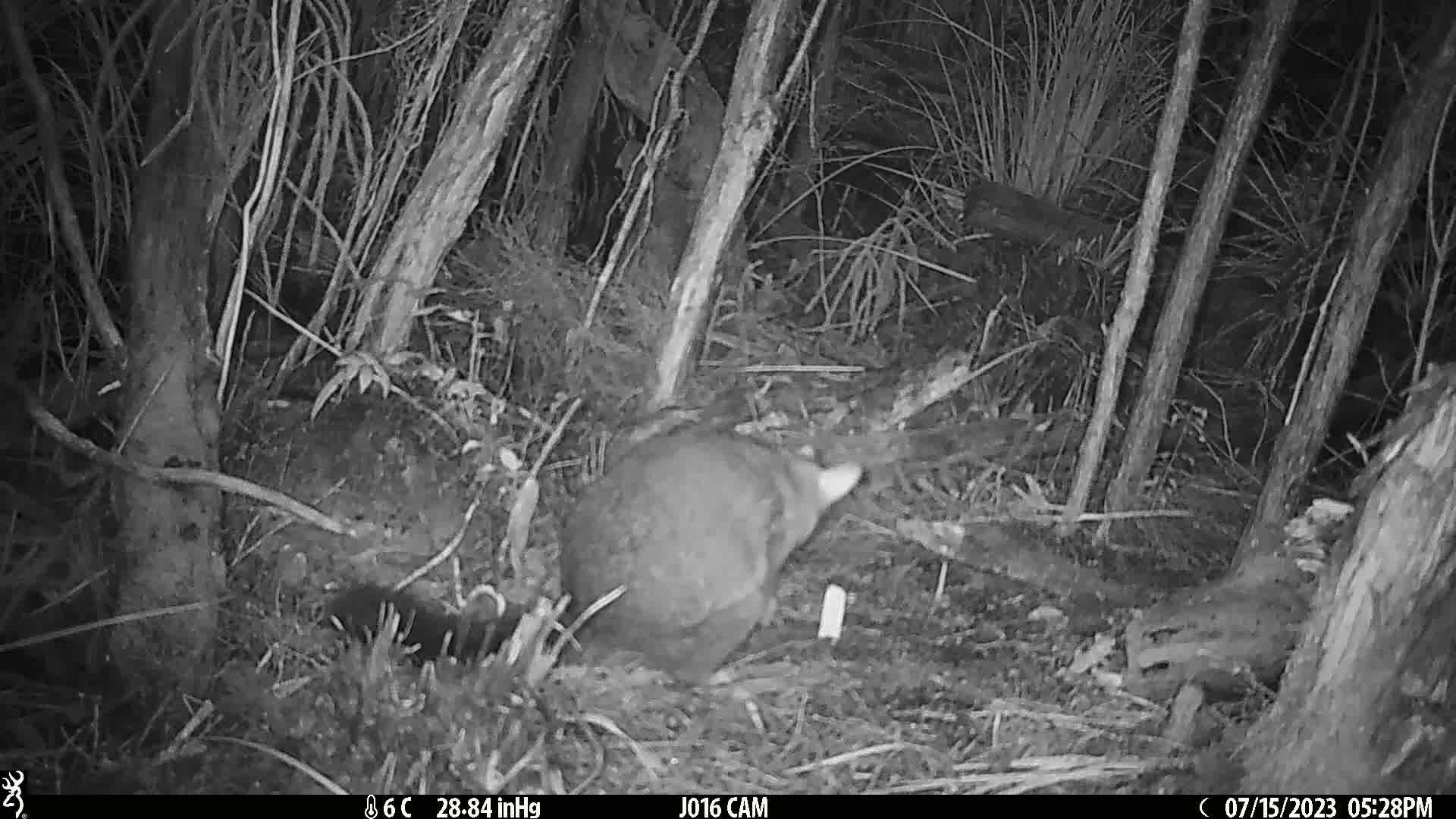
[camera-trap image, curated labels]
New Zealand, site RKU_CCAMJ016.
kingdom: Animalia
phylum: Chordata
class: Mammalia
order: Diprotodontia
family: Phalangeridae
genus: Trichosurus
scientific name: Trichosurus vulpecula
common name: common brushtail possum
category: possum